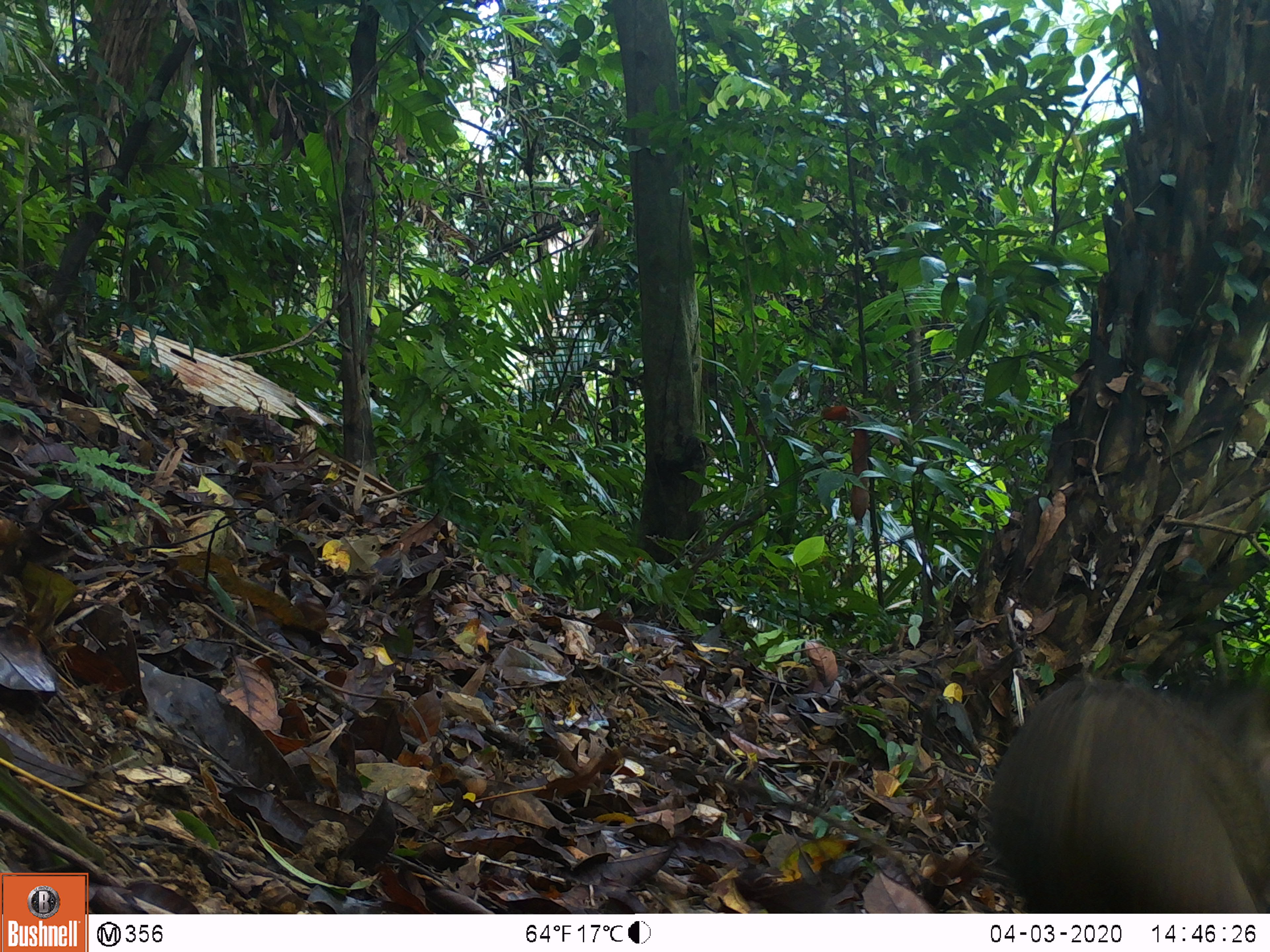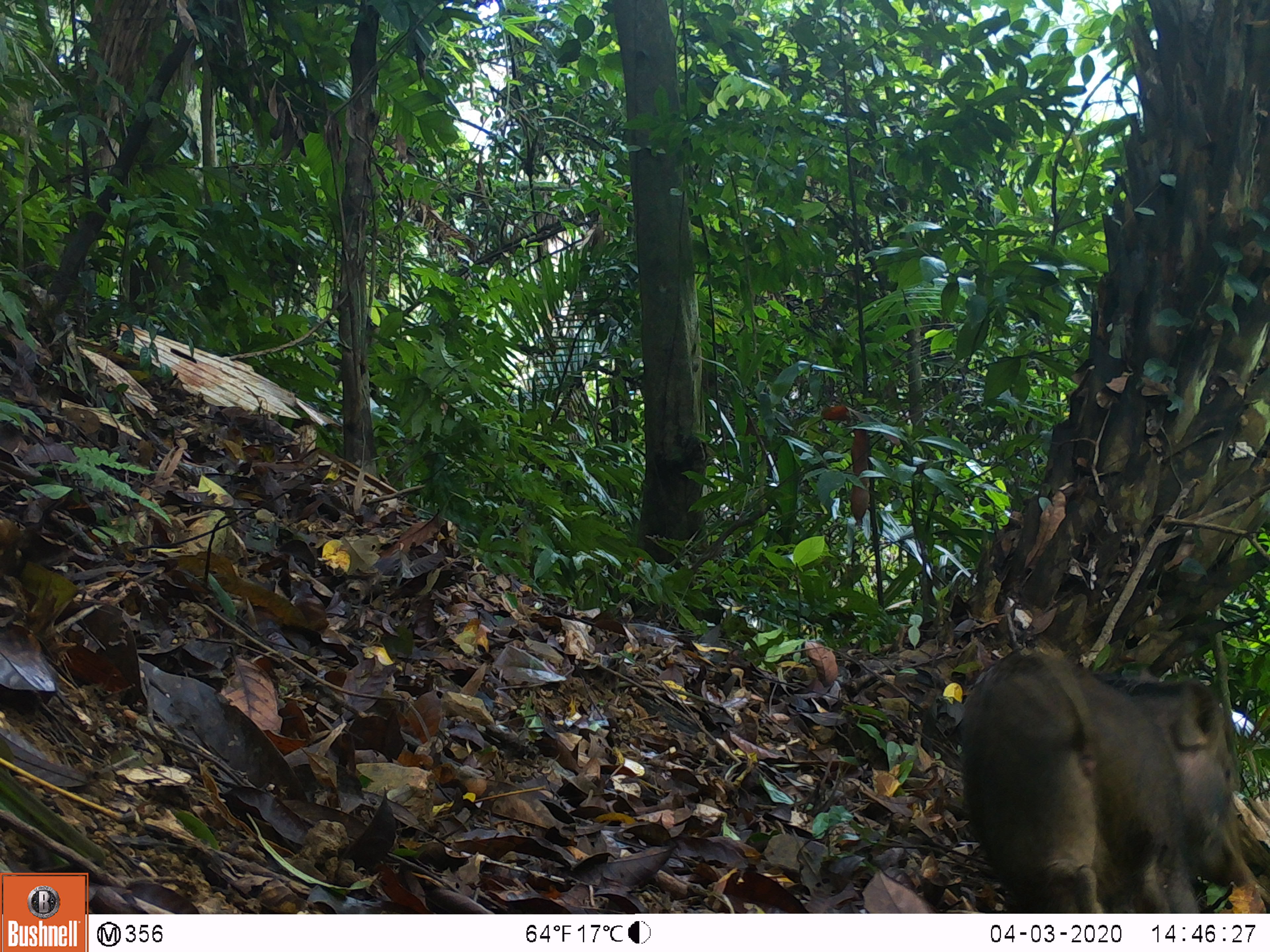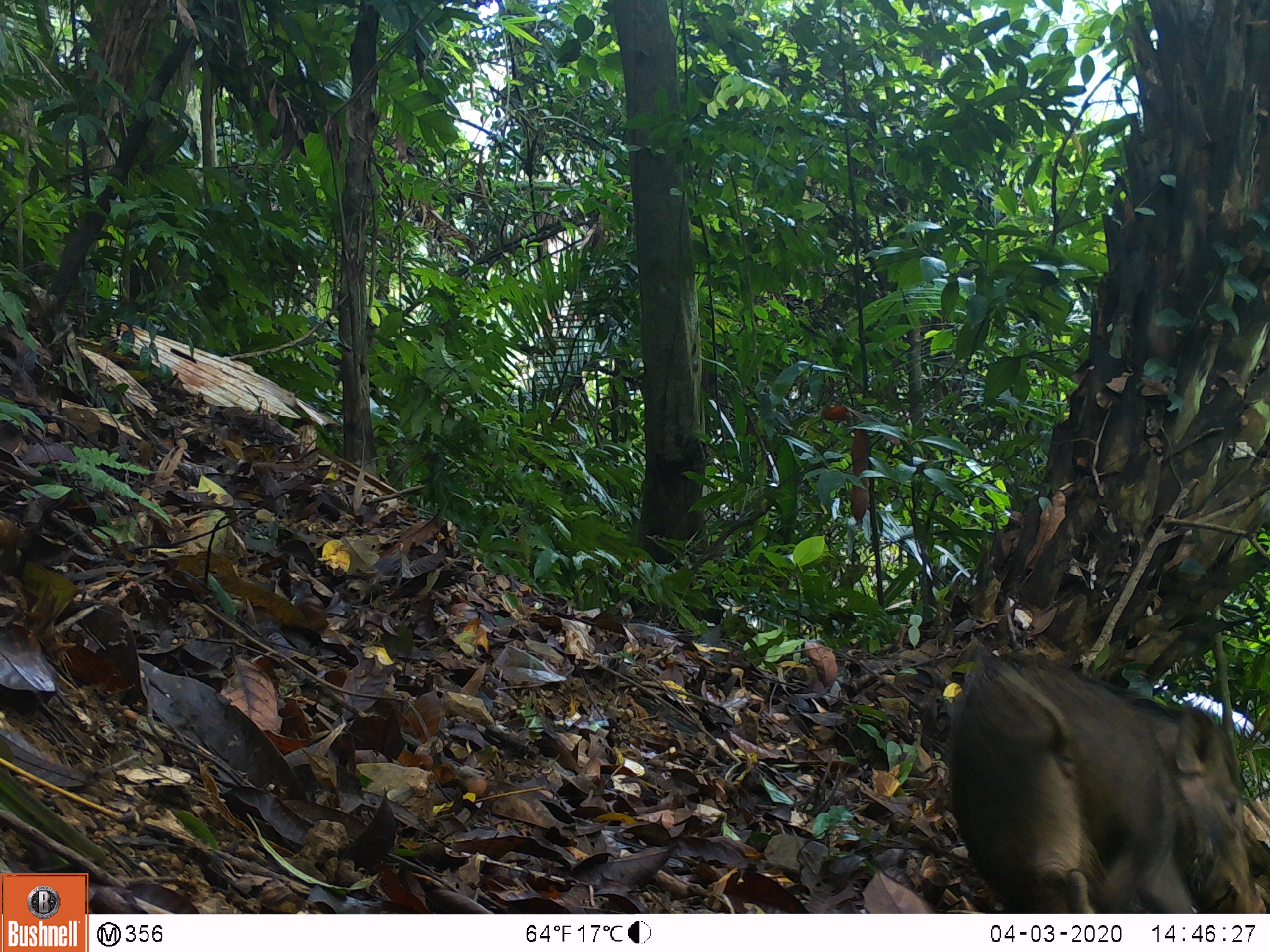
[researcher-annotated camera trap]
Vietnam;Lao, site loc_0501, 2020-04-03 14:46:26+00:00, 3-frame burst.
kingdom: Animalia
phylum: Chordata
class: Mammalia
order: Artiodactyla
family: Suidae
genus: Sus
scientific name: Sus scrofa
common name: eurasian wild pig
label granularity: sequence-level